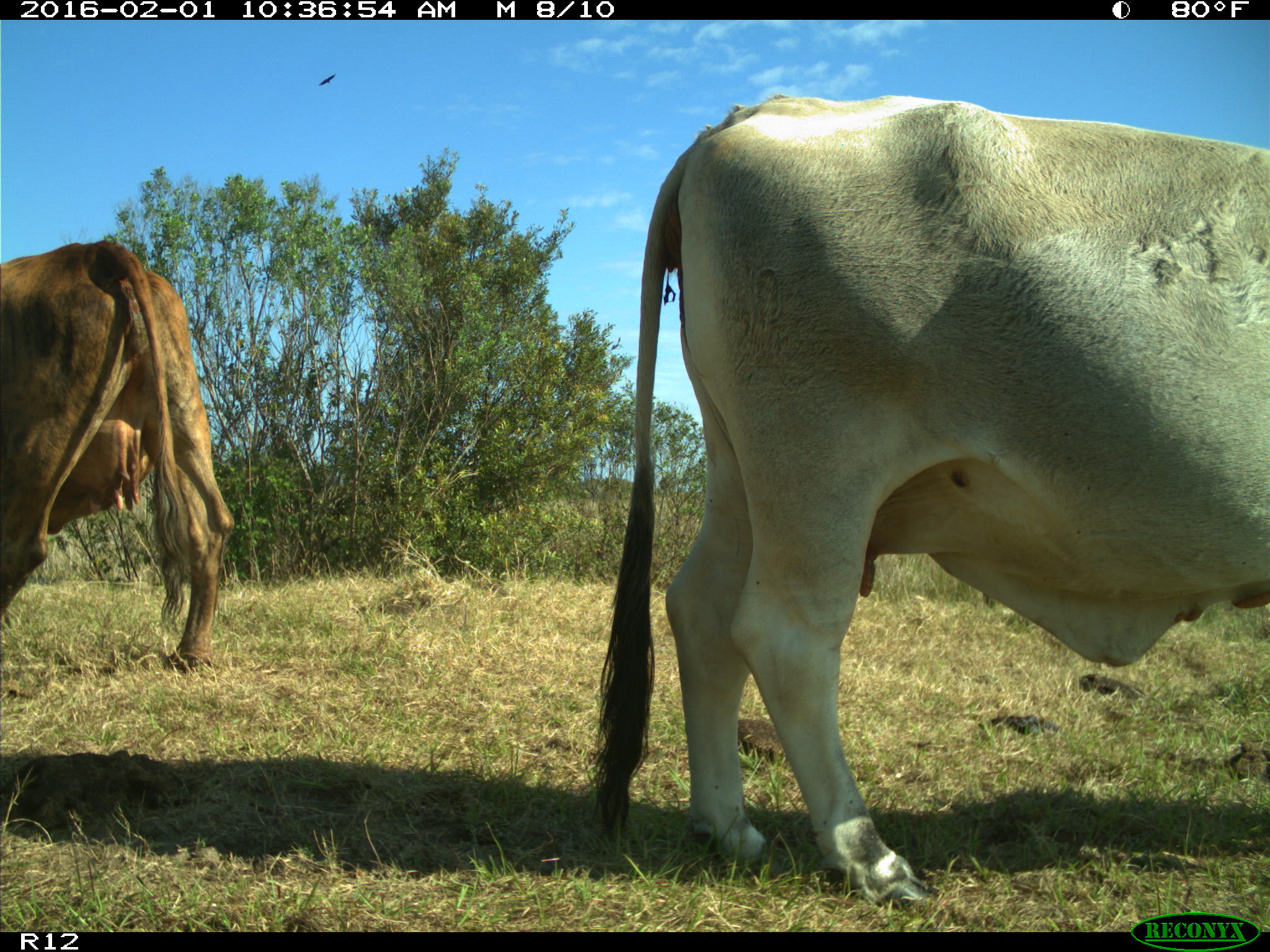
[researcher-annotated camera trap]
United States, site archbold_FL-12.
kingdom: Animalia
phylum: Chordata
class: Mammalia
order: Artiodactyla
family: Bovidae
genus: Bos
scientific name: Bos taurus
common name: domestic cow